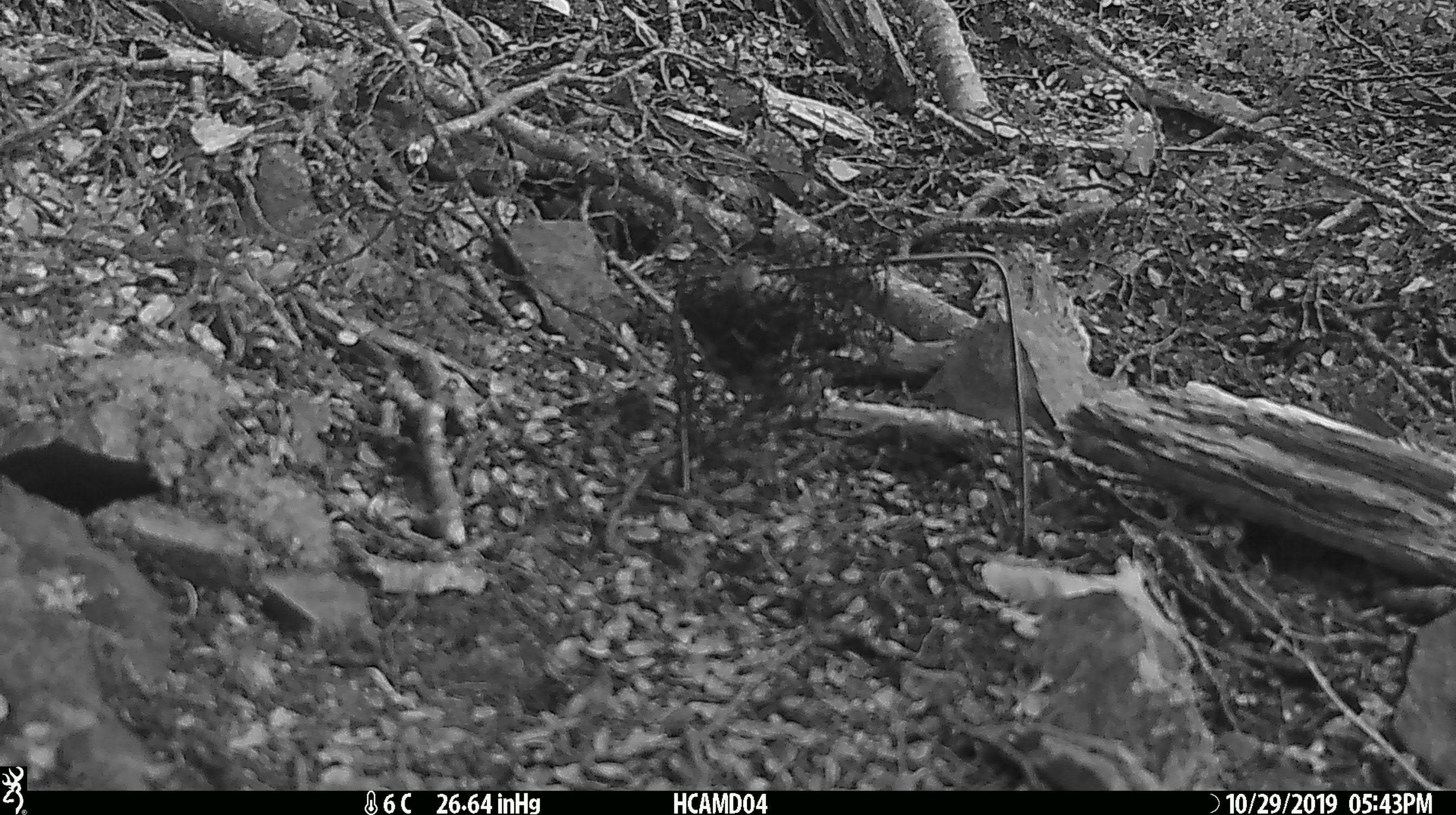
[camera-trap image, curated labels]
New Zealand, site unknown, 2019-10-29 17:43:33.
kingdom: Animalia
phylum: Chordata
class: Mammalia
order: Rodentia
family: Muridae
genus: Mus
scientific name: Mus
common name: mouse